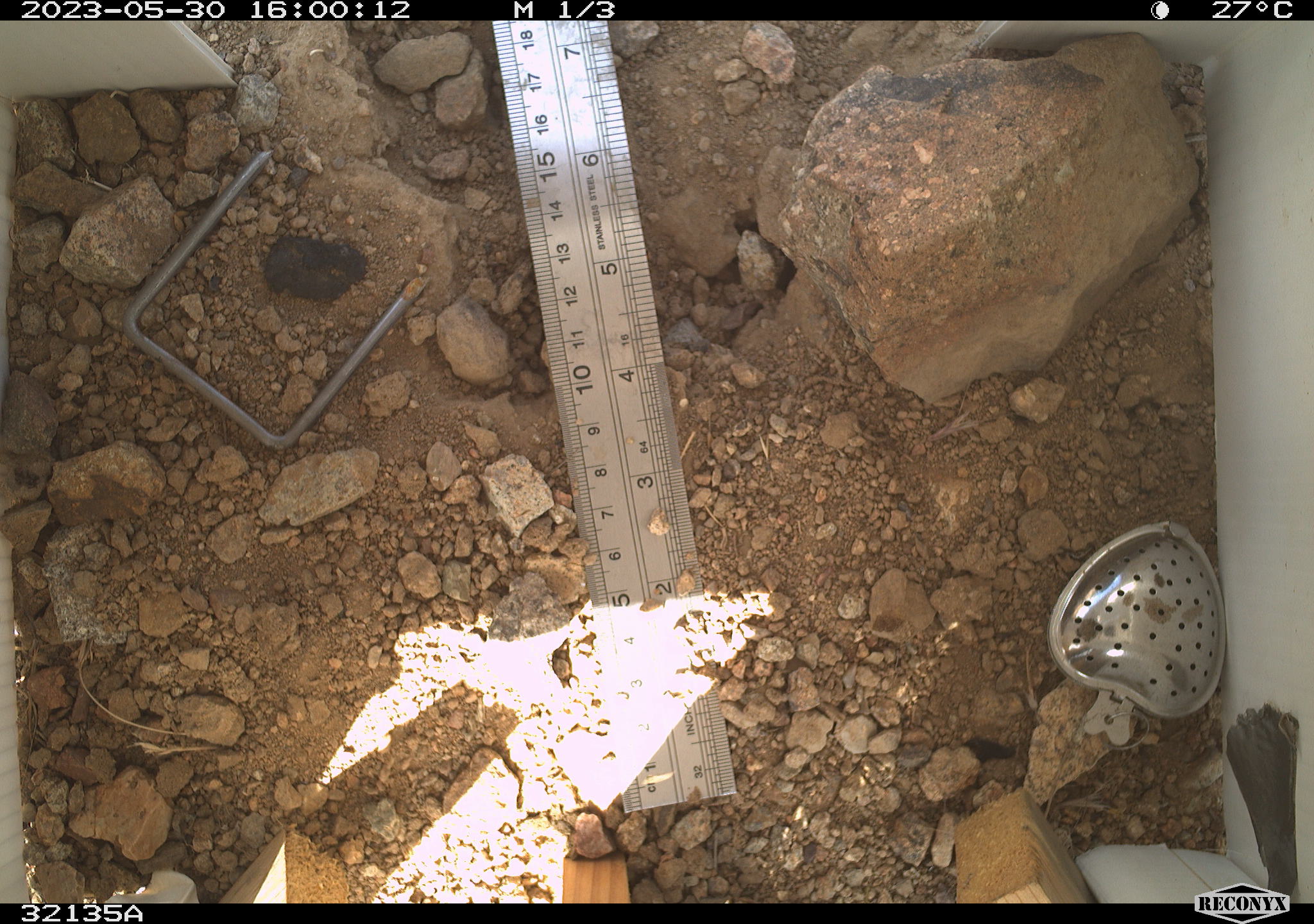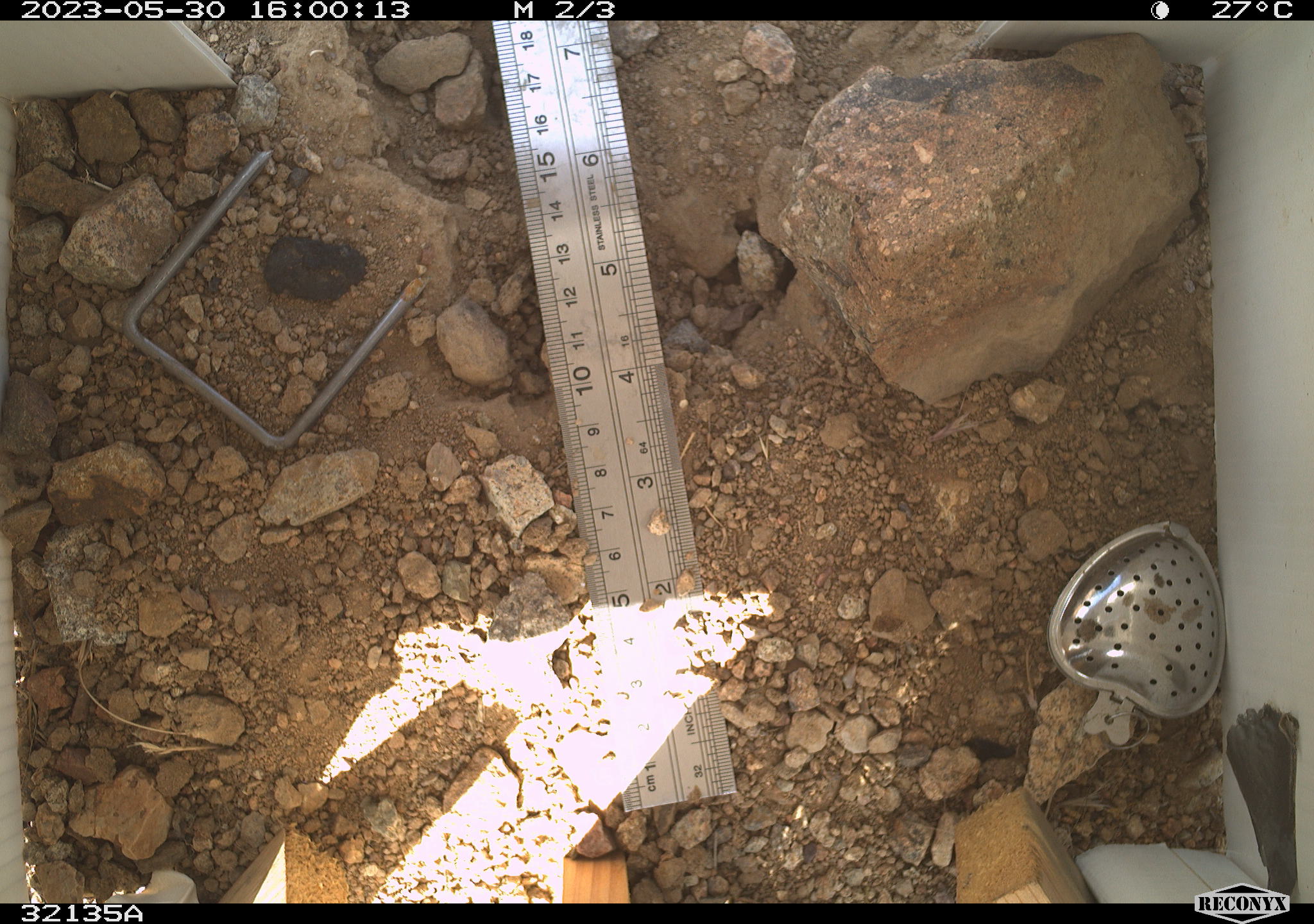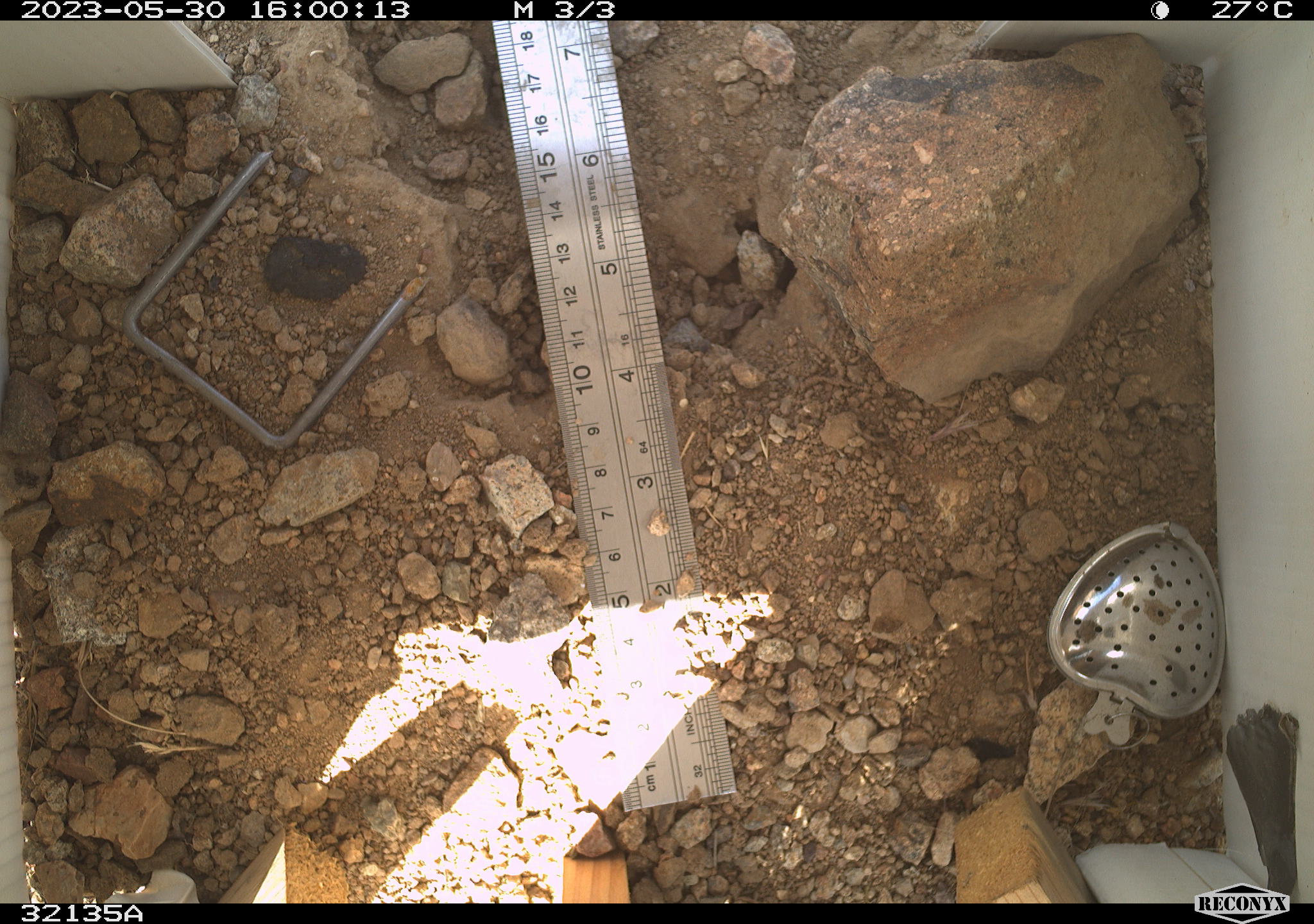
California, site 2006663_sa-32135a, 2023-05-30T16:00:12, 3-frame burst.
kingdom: Animalia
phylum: Chordata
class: Mammalia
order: Rodentia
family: Sciuridae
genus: Ammospermophilus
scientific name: Ammospermophilus leucurus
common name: white-tailed antelope squirrel